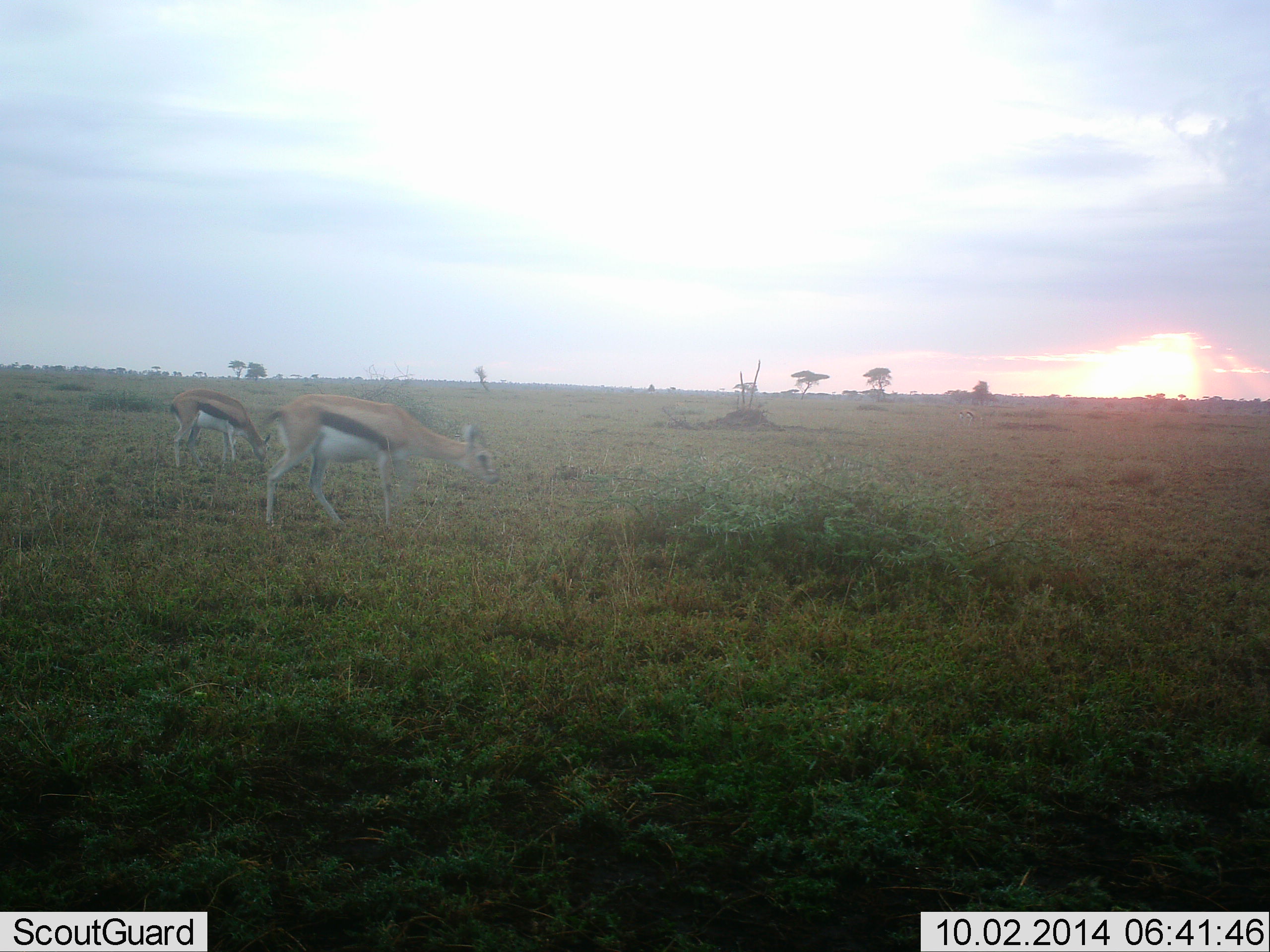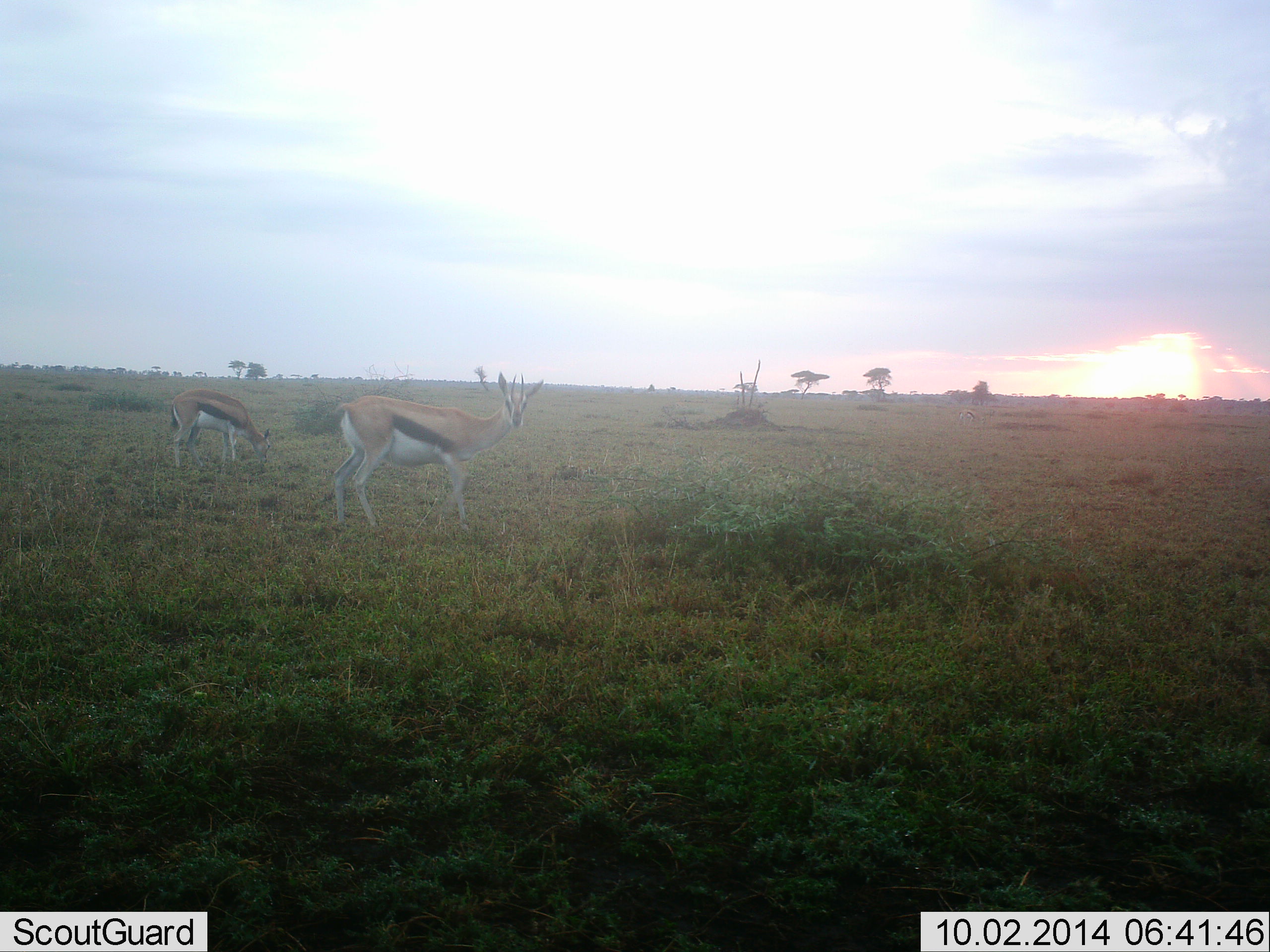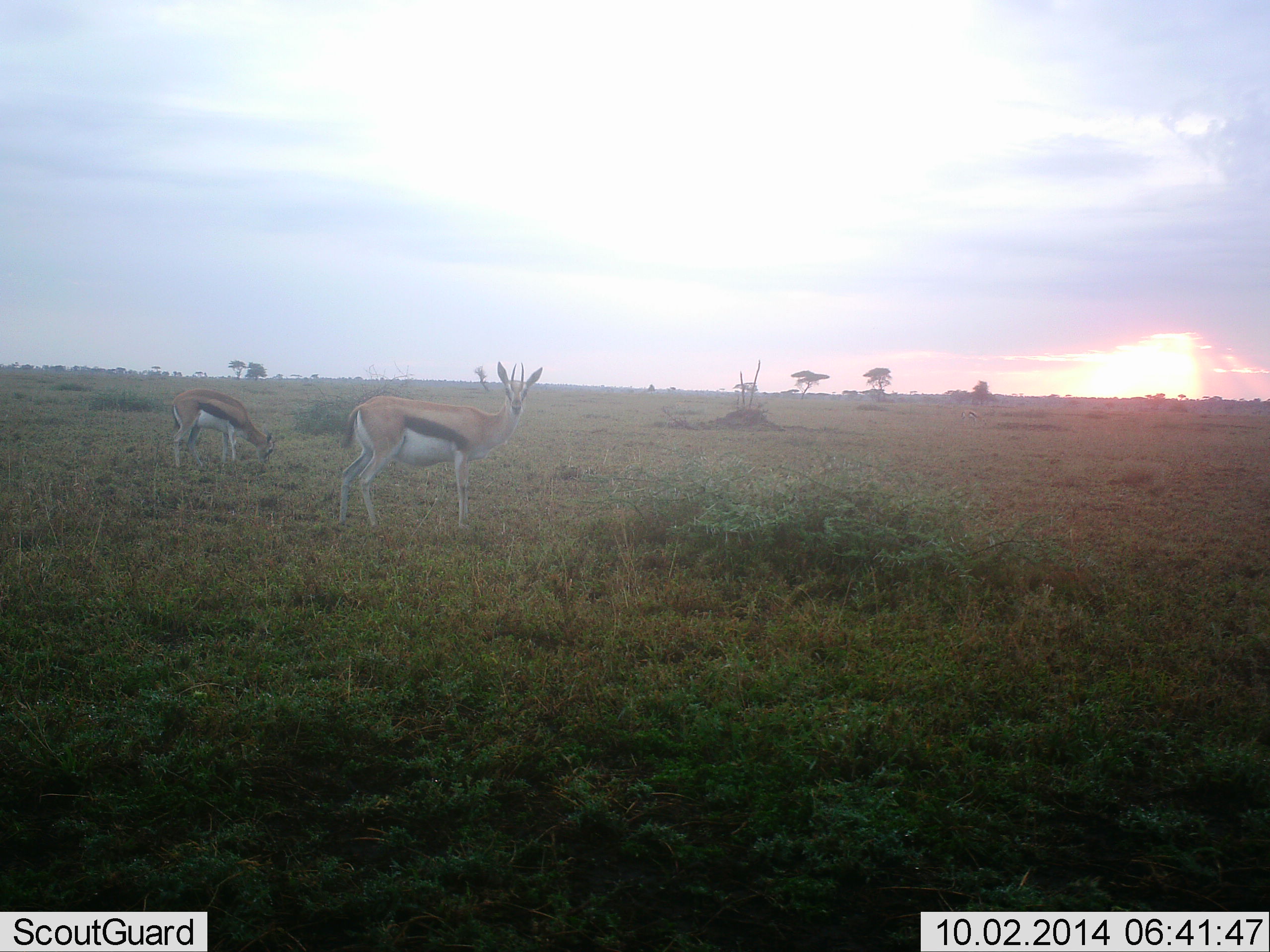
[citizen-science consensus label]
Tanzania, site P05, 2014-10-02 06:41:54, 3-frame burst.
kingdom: Animalia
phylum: Chordata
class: Mammalia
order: Artiodactyla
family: Bovidae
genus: Eudorcas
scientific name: Eudorcas thomsonii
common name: thomson's gazelle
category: gazellethomsons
Gazellethomsons (thomson's gazelle) (Eudorcas thomsonii), count 2. Behavior (volunteer vote fractions): standing 40%, resting 0%, moving 20%, interacting 0%. Young present (vote fraction): 0%. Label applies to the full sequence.